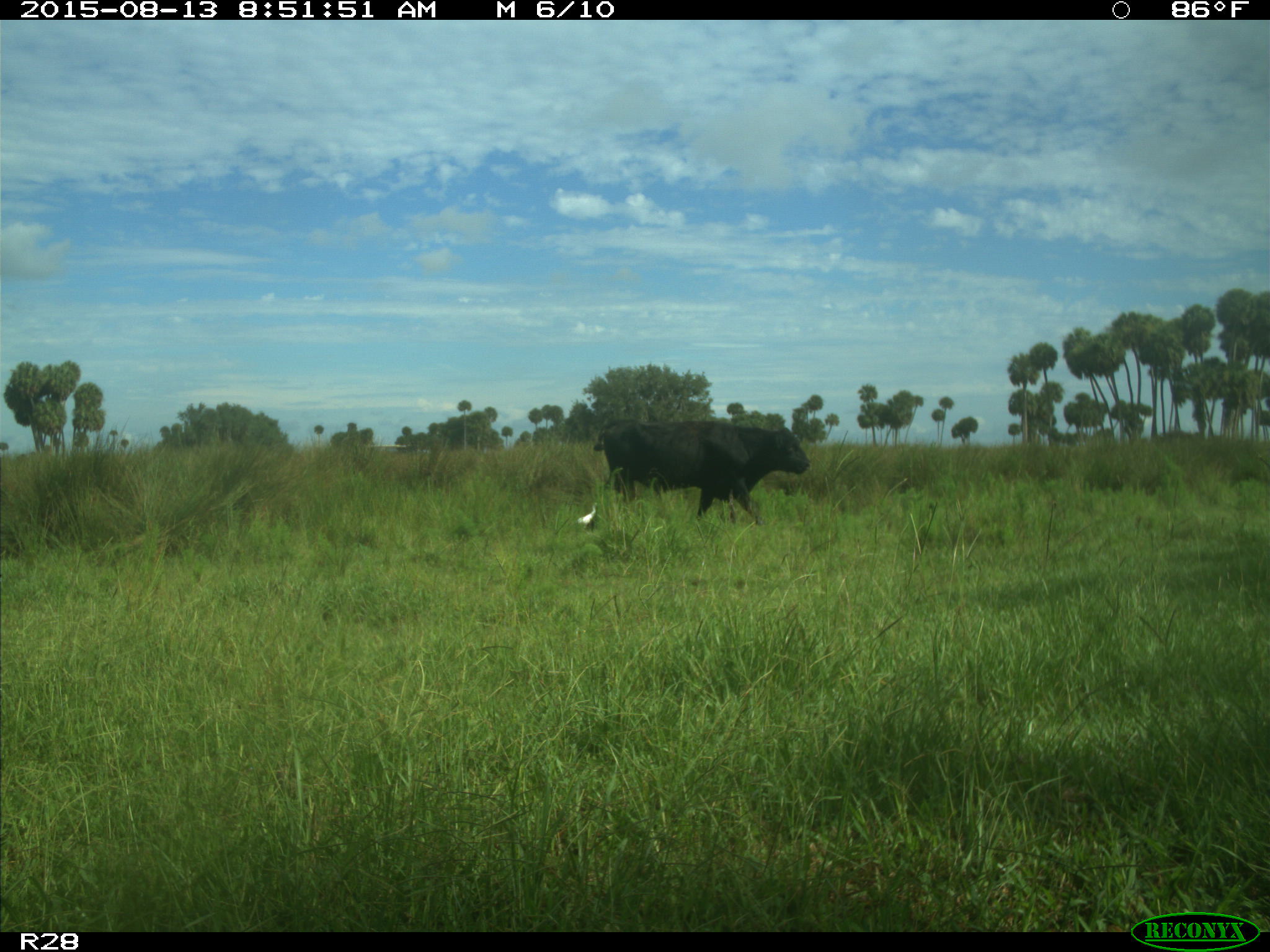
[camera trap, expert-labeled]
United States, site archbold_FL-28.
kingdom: Animalia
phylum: Chordata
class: Mammalia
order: Artiodactyla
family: Bovidae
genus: Bos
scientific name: Bos taurus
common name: domestic cow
Bos taurus (domestic cow).